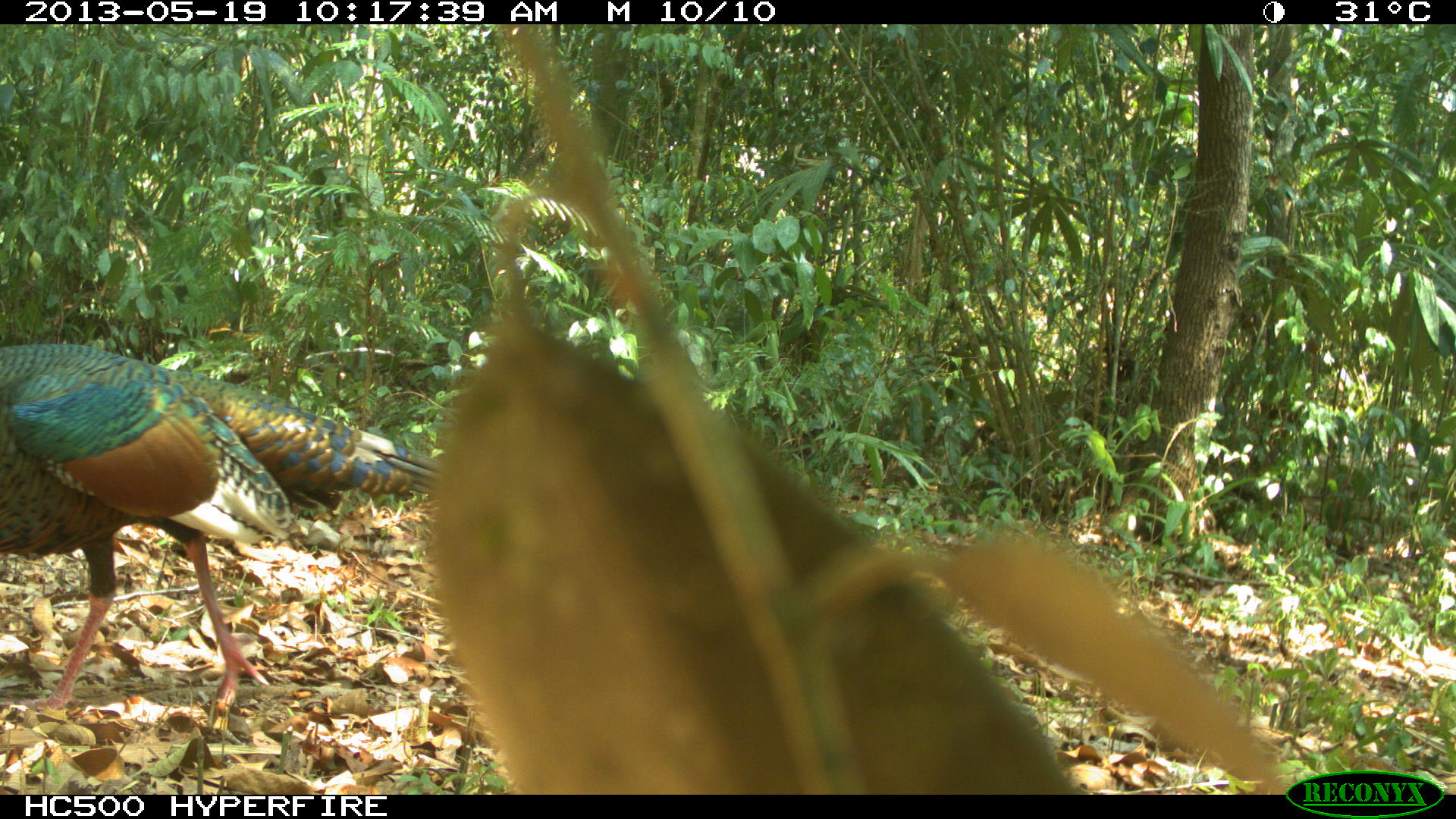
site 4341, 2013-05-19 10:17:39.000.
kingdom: Animalia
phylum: Chordata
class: Aves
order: Galliformes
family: Phasianidae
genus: Meleagris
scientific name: Meleagris ocellata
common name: ocellated turkey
Meleagris ocellata (ocellated turkey), count 1, sex male.